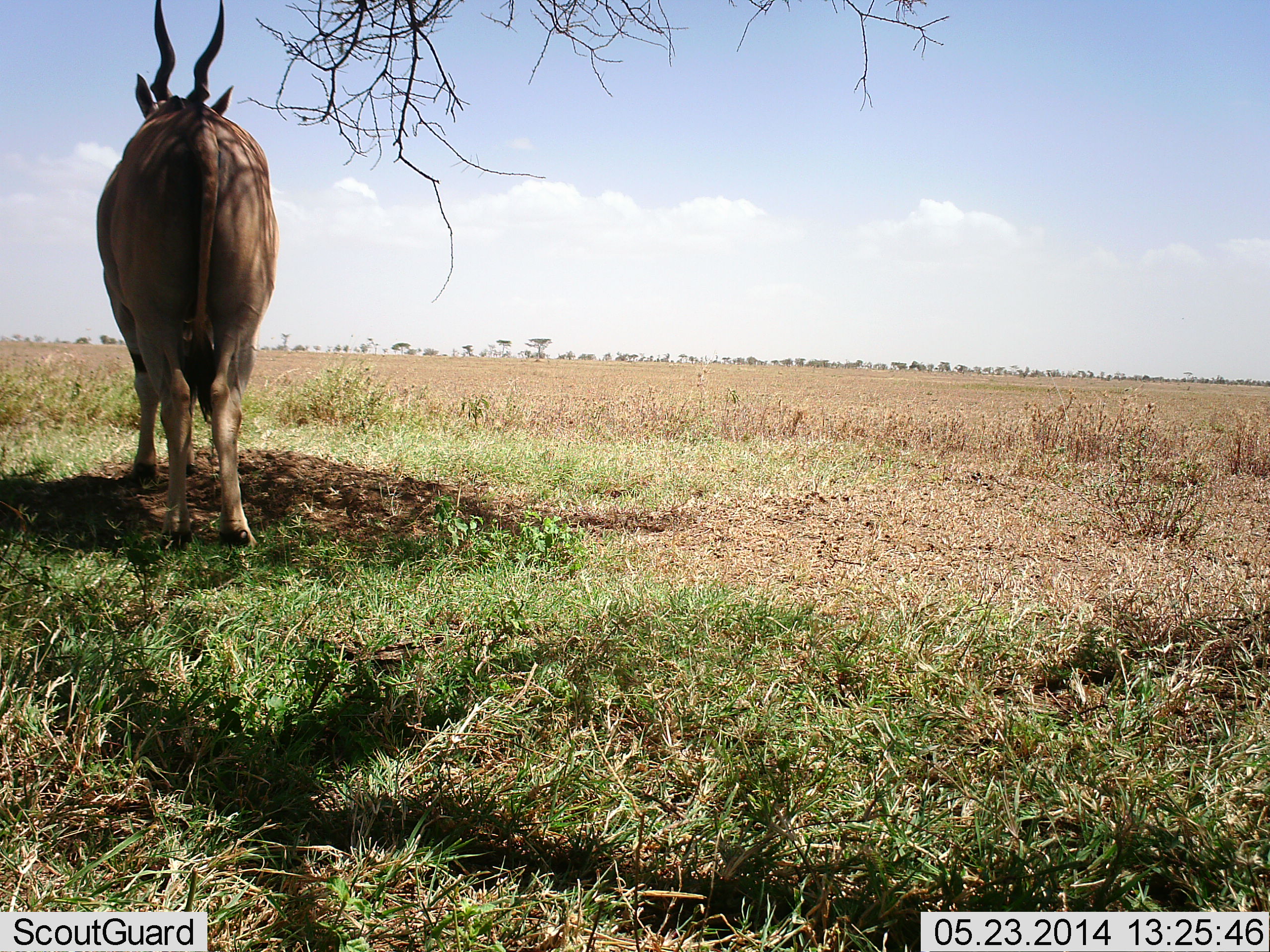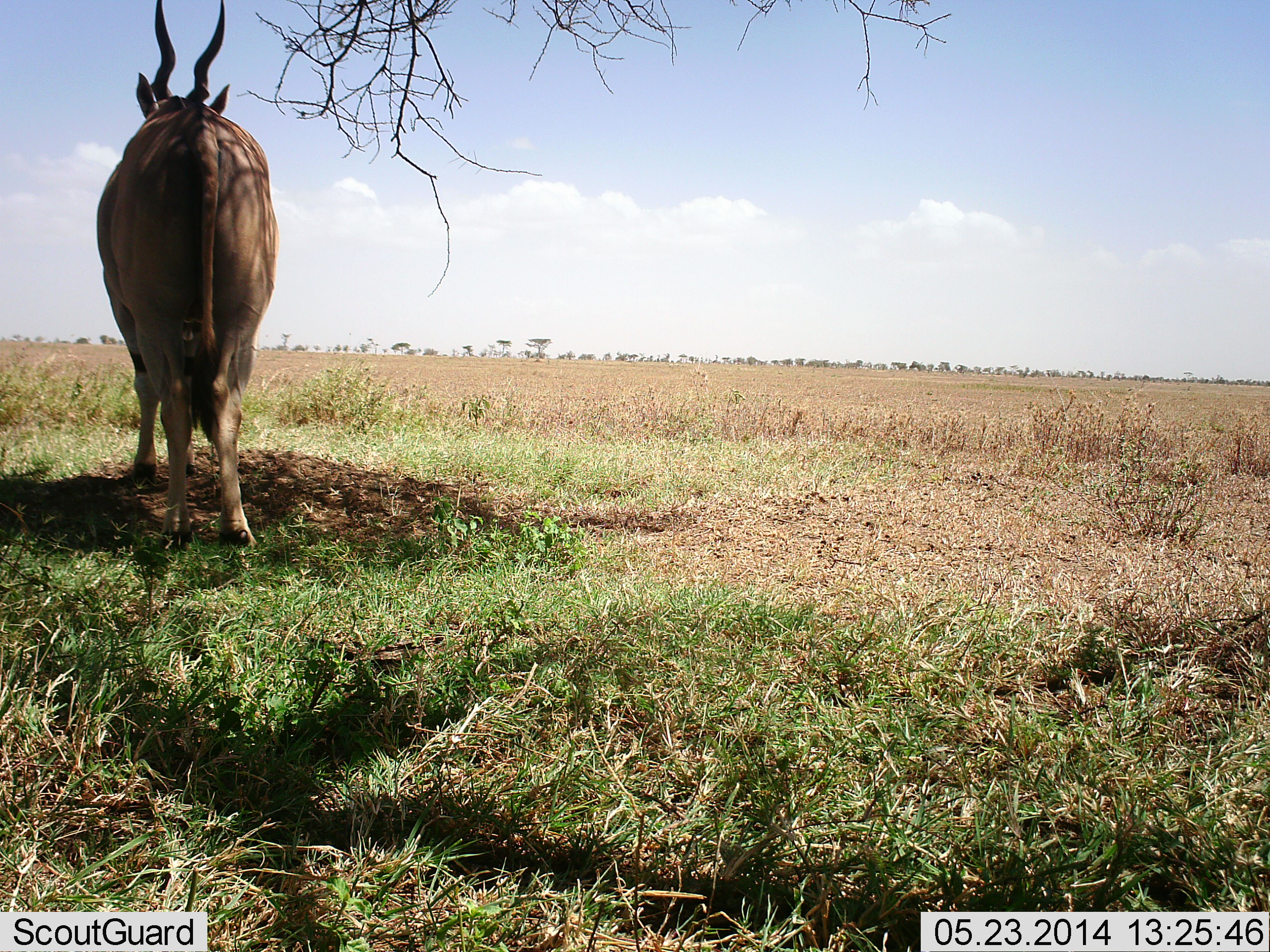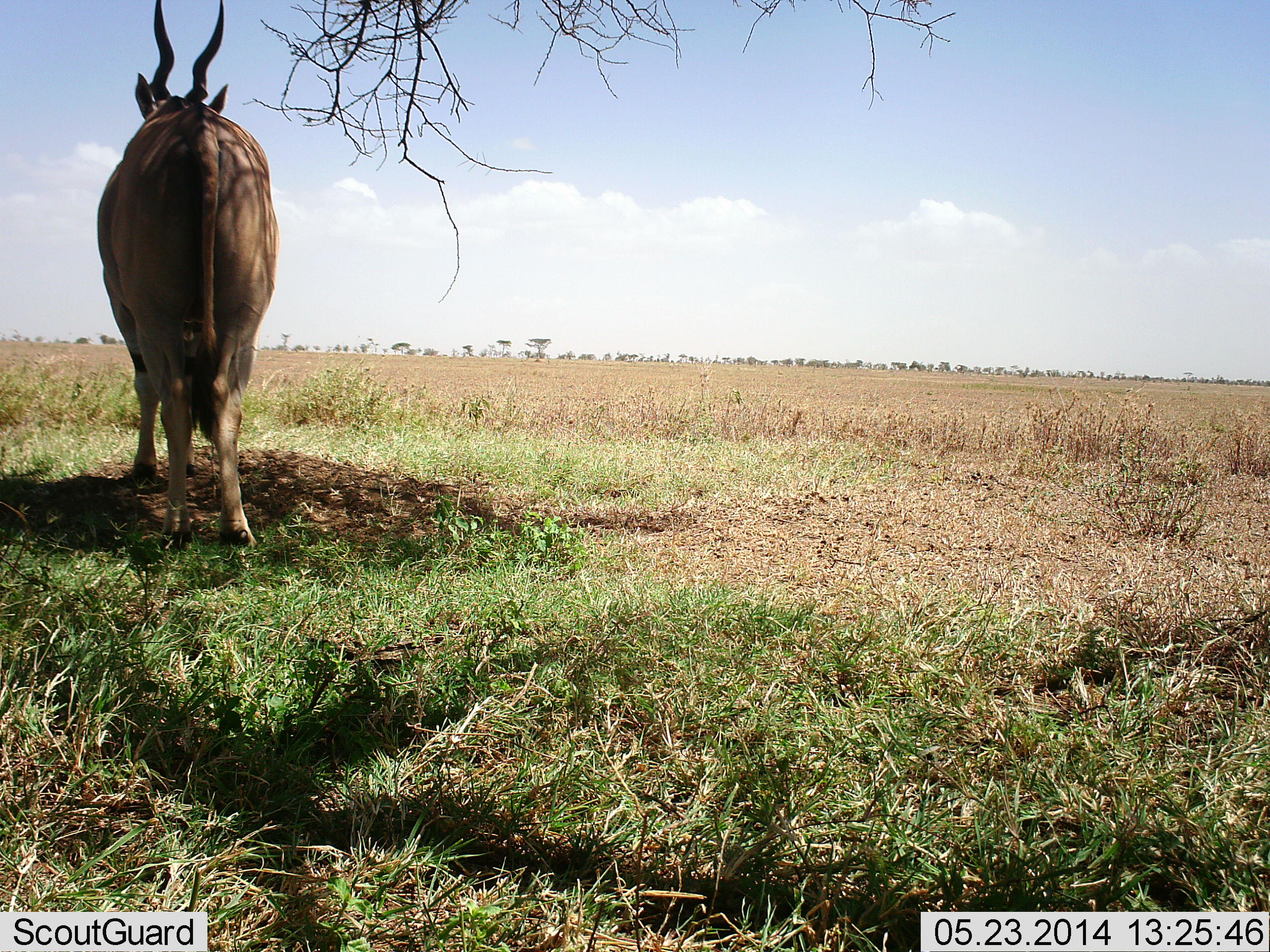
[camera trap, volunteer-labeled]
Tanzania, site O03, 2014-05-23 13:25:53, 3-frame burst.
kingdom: Animalia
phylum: Chordata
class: Mammalia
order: Artiodactyla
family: Bovidae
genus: Tragelaphus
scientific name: Tragelaphus oryx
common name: eland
Eland (Tragelaphus oryx), count 1. Behavior (volunteer vote fractions): standing 100%, resting 0%, moving 0%, interacting 0%. Young present (vote fraction): 0%. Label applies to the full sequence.